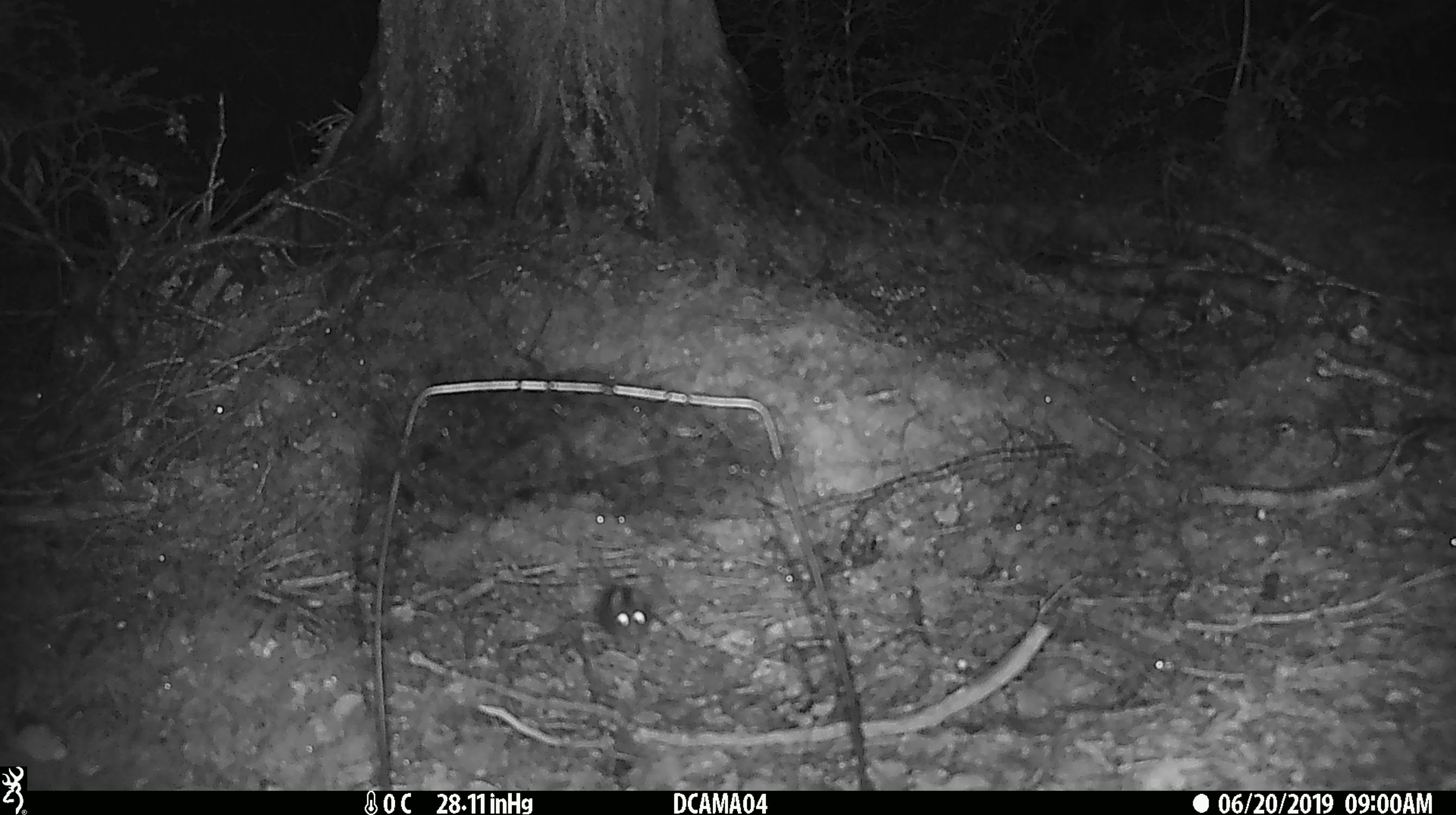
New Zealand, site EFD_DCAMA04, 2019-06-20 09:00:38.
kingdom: Animalia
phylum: Chordata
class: Mammalia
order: Rodentia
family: Muridae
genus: Mus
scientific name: Mus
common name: mouse